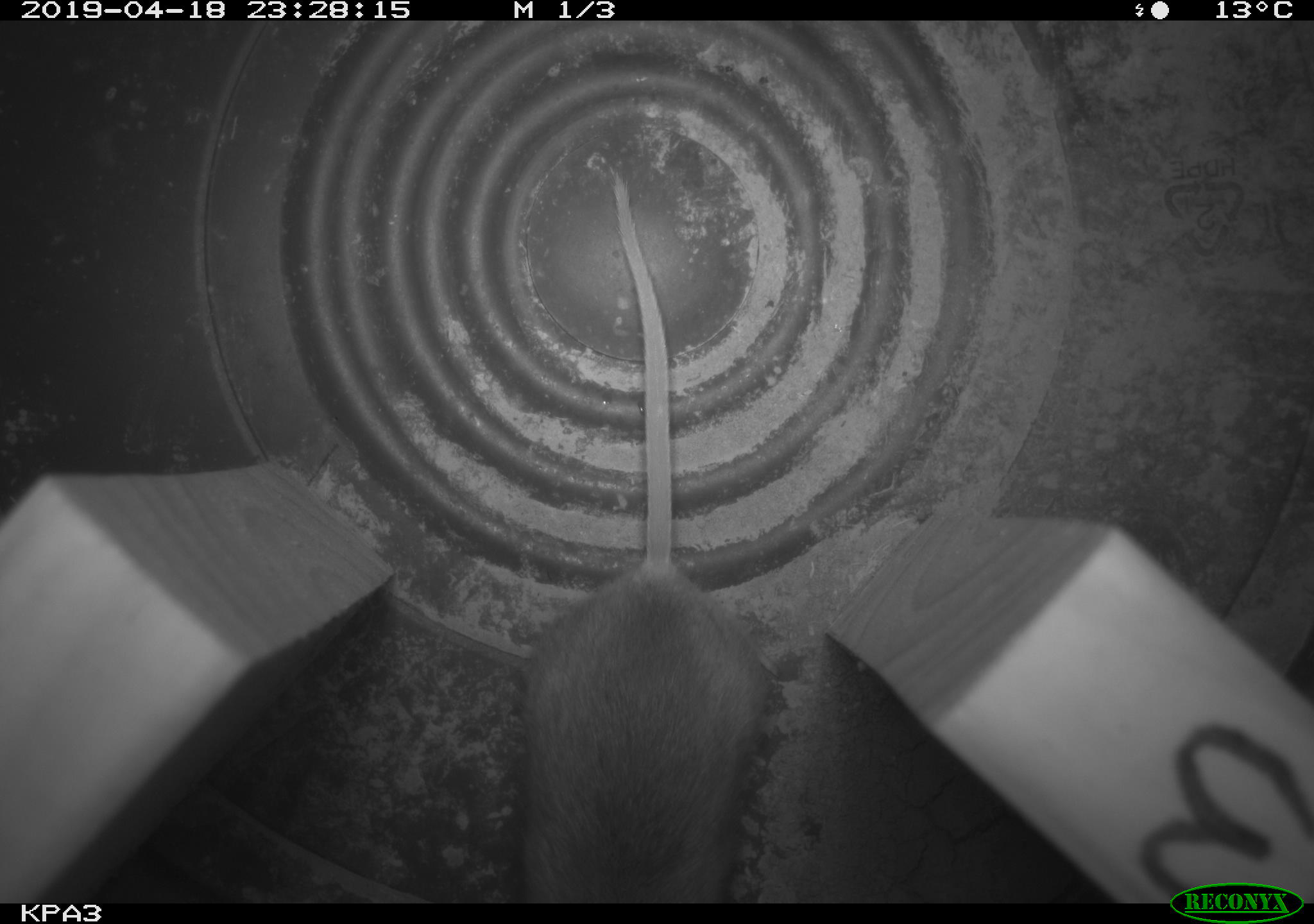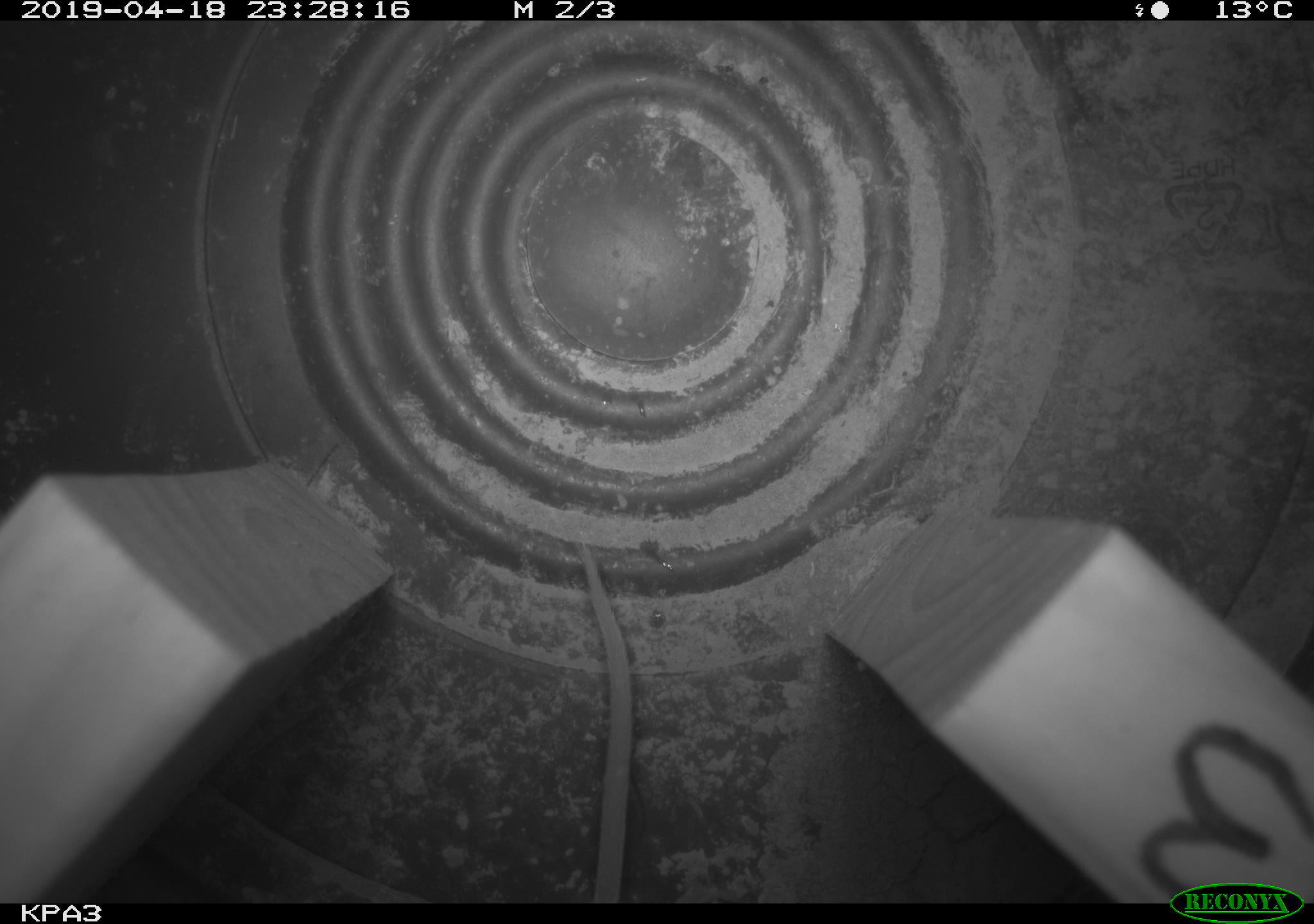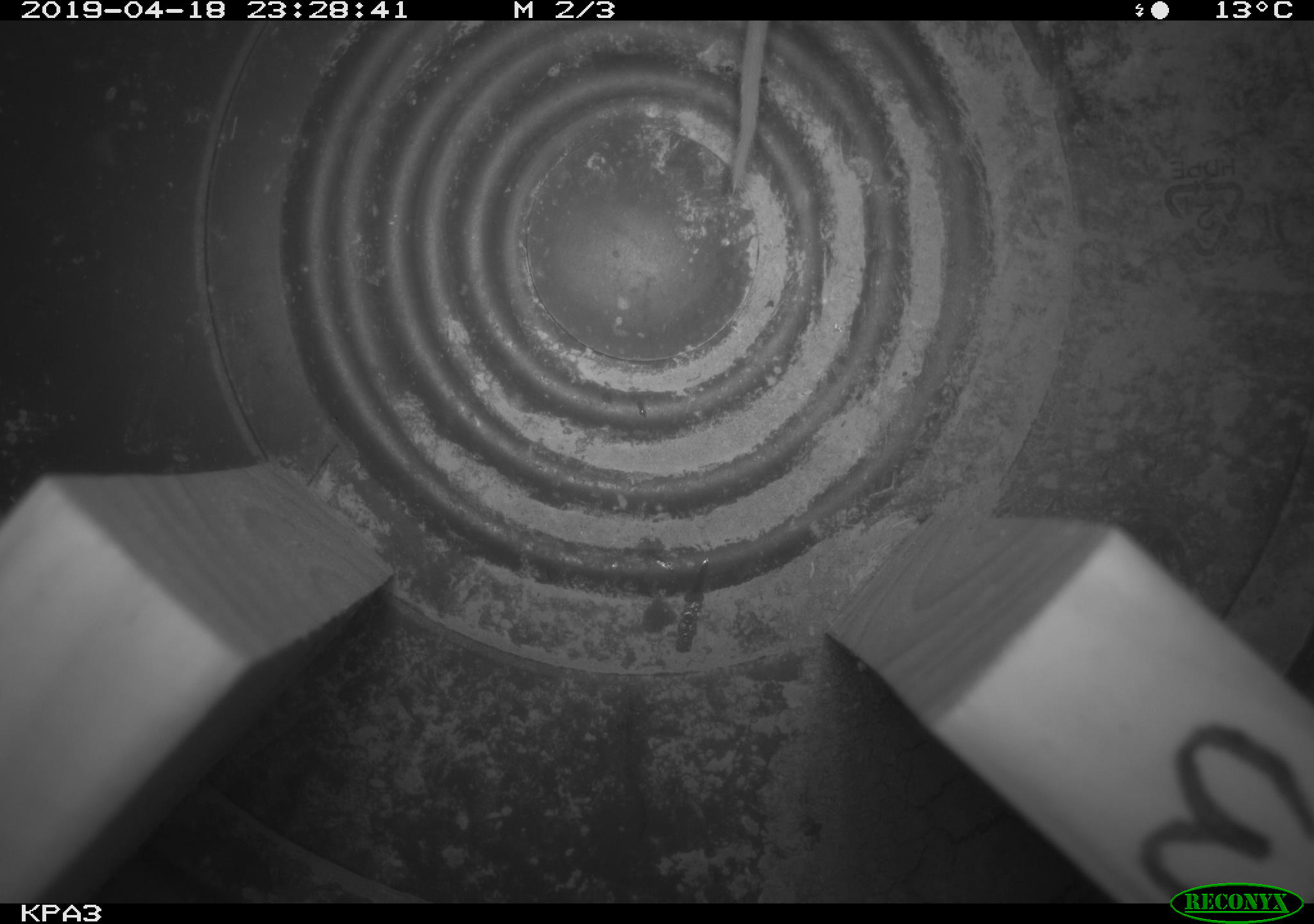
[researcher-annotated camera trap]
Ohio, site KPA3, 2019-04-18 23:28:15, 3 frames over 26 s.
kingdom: Animalia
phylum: Chordata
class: Mammalia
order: Rodentia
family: Cricetidae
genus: Peromyscus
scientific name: Peromyscus leucopus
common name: white-footed mouse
White-footed mouse (Peromyscus leucopus).